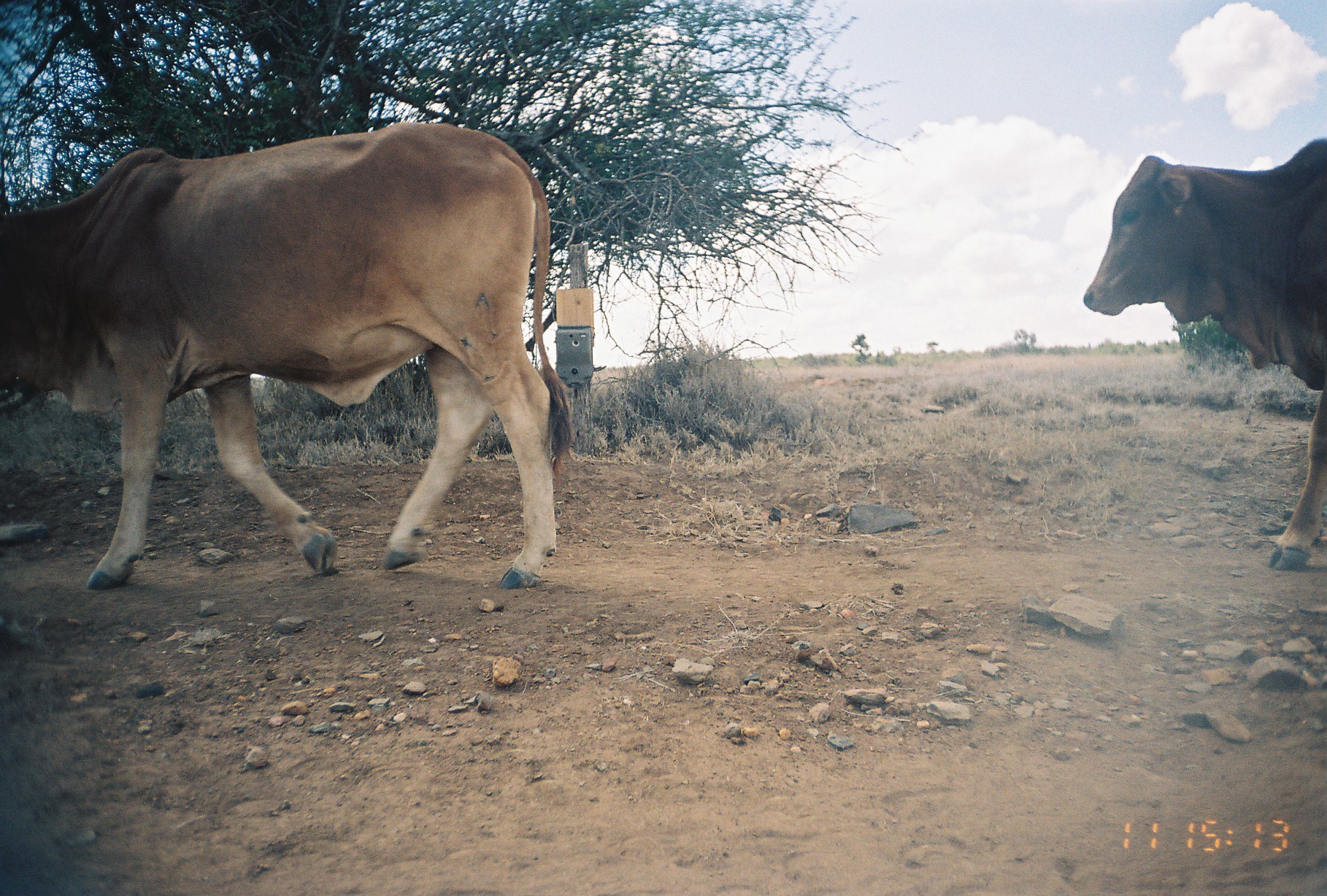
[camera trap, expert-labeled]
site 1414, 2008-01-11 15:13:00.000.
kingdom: Animalia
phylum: Chordata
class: Mammalia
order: Artiodactyla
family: Bovidae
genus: Bos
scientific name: Bos taurus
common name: domestic cattle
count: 2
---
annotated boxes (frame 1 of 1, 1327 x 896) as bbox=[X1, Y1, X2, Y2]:
bos taurus: bbox=[0, 119, 574, 591]; bbox=[1083, 134, 1324, 571]